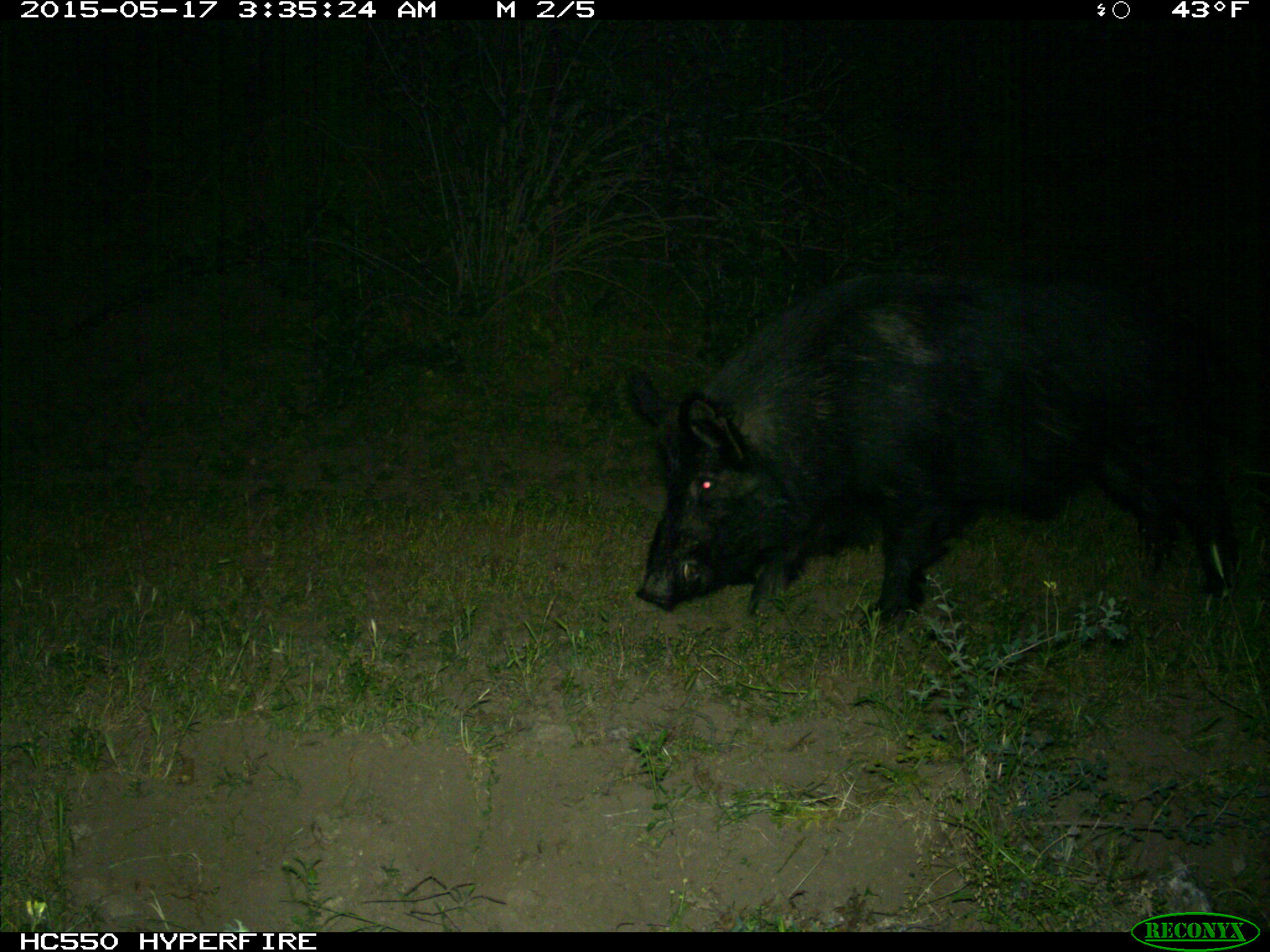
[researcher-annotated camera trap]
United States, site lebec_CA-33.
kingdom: Animalia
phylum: Chordata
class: Mammalia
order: Artiodactyla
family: Suidae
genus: Sus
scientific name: Sus scrofa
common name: wild boar